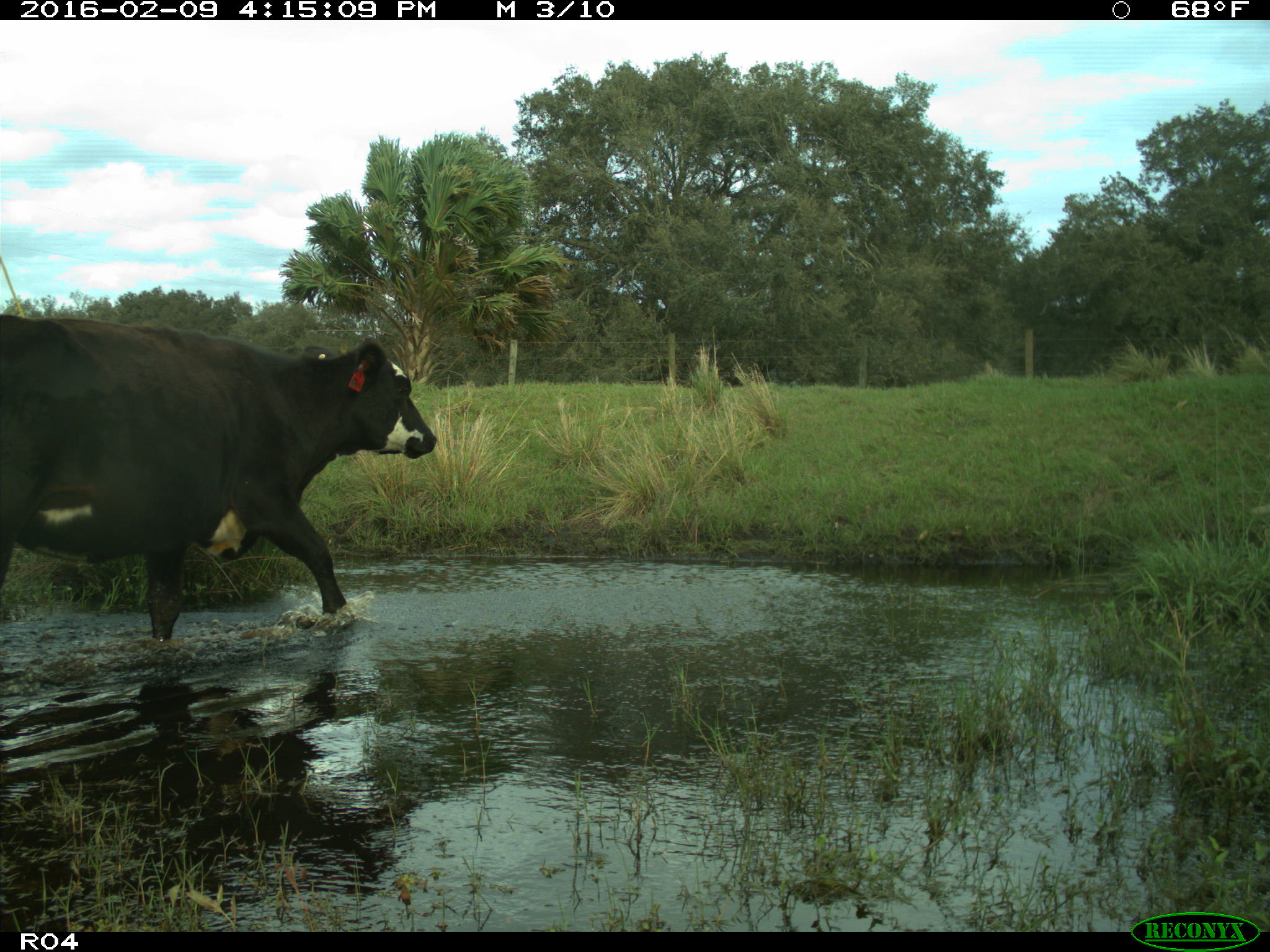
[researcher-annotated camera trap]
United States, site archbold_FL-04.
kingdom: Animalia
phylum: Chordata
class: Mammalia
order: Artiodactyla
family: Bovidae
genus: Bos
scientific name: Bos taurus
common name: domestic cow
Bos taurus (domestic cow).